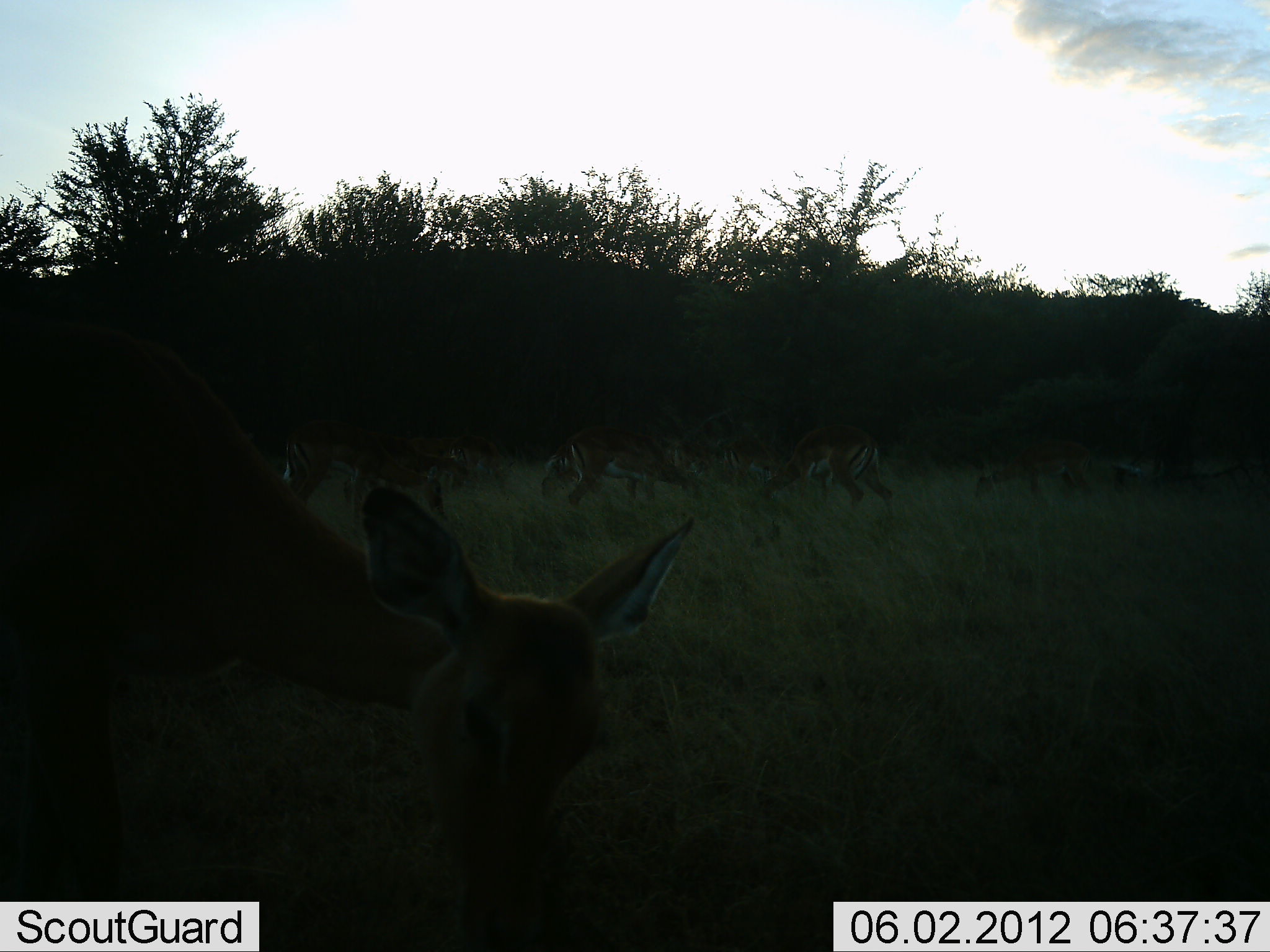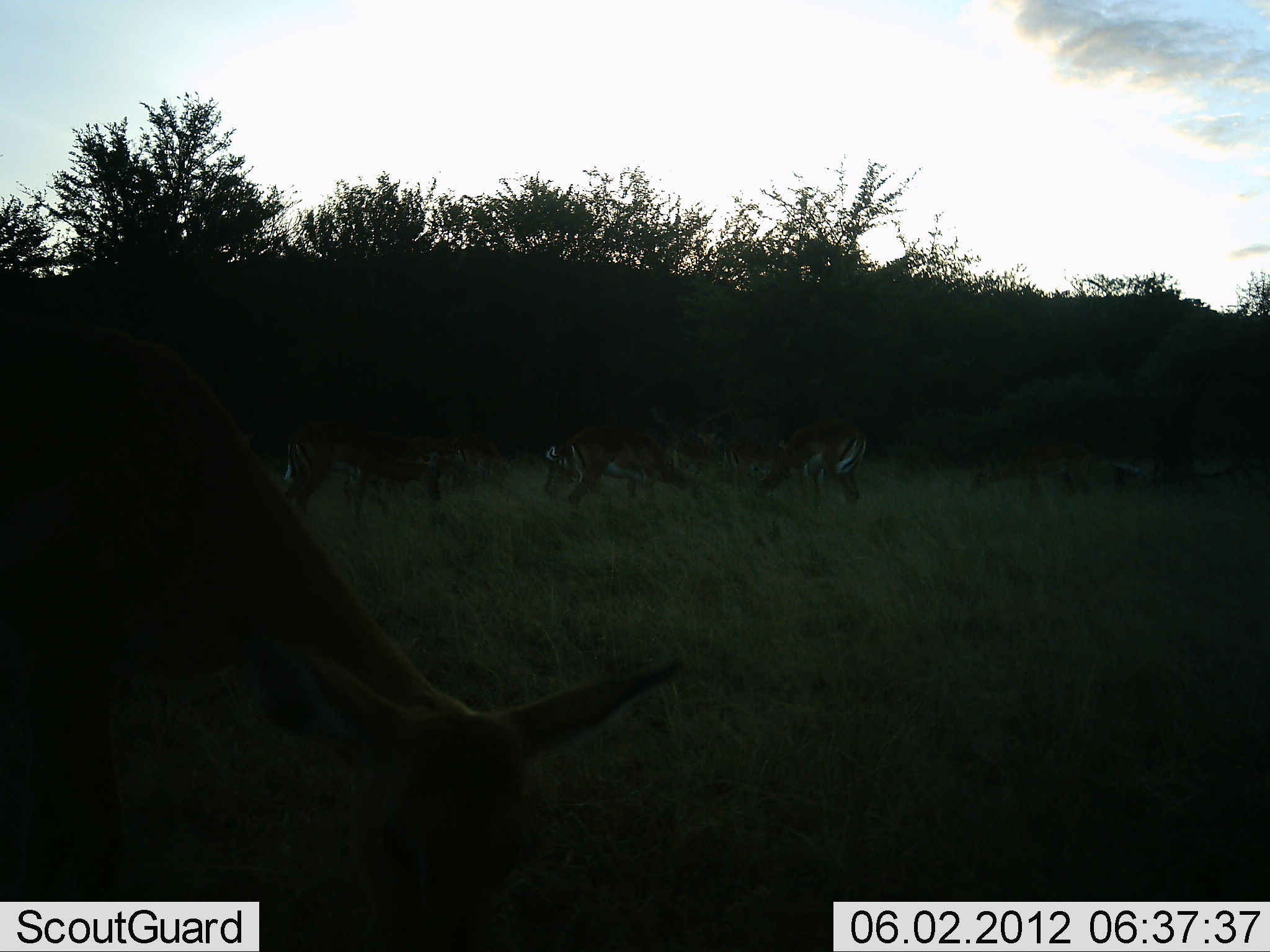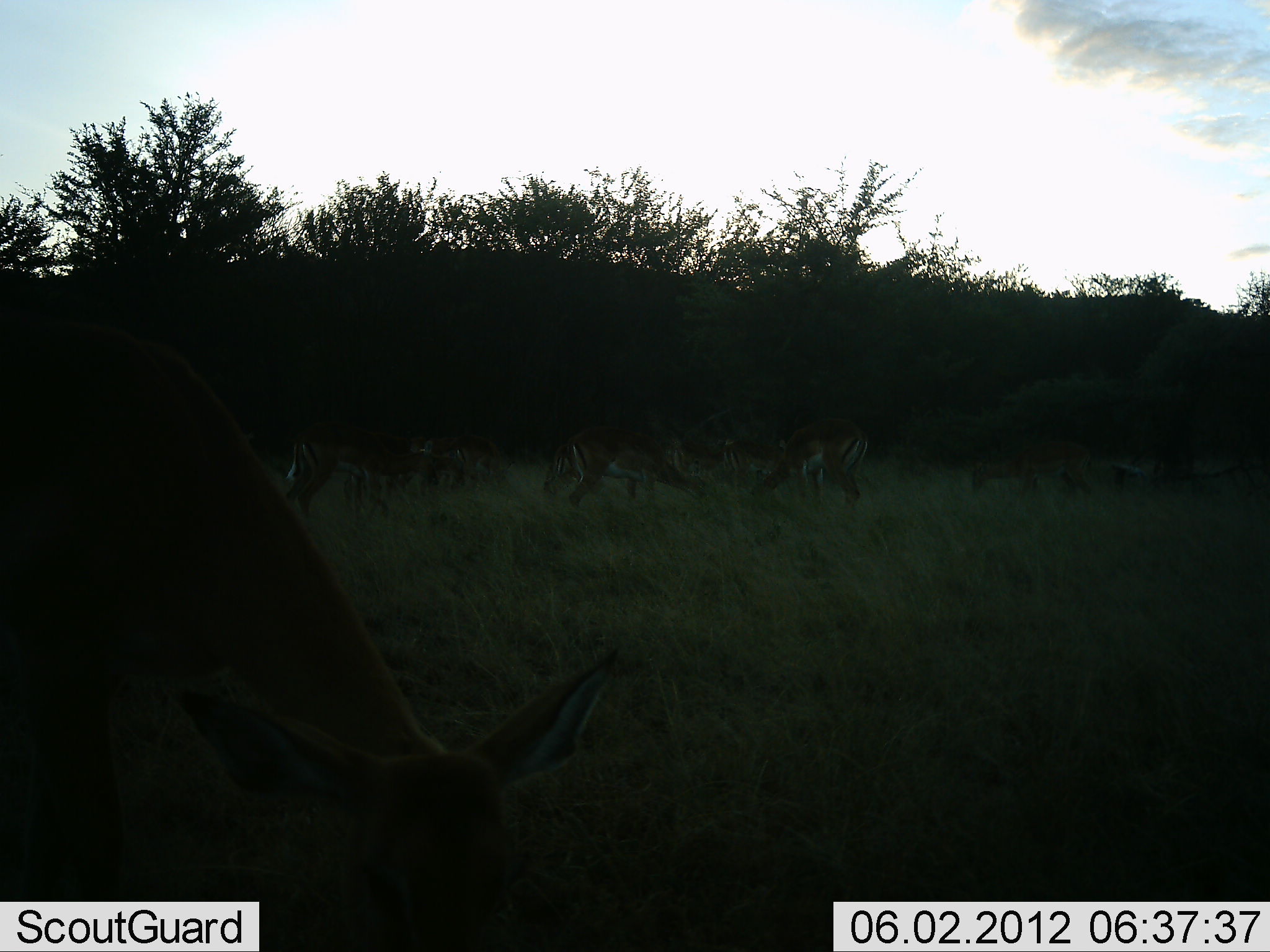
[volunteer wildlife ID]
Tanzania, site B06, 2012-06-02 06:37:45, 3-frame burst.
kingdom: Animalia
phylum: Chordata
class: Mammalia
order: Artiodactyla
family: Bovidae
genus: Nanger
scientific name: Nanger granti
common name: grant's gazelle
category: gazellegrants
Gazellegrants (grant's gazelle) (Nanger granti), count 9. Behavior (volunteer vote fractions): standing 57%, resting 0%, moving 14%, interacting 0%. Young present (vote fraction): 0%. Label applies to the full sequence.